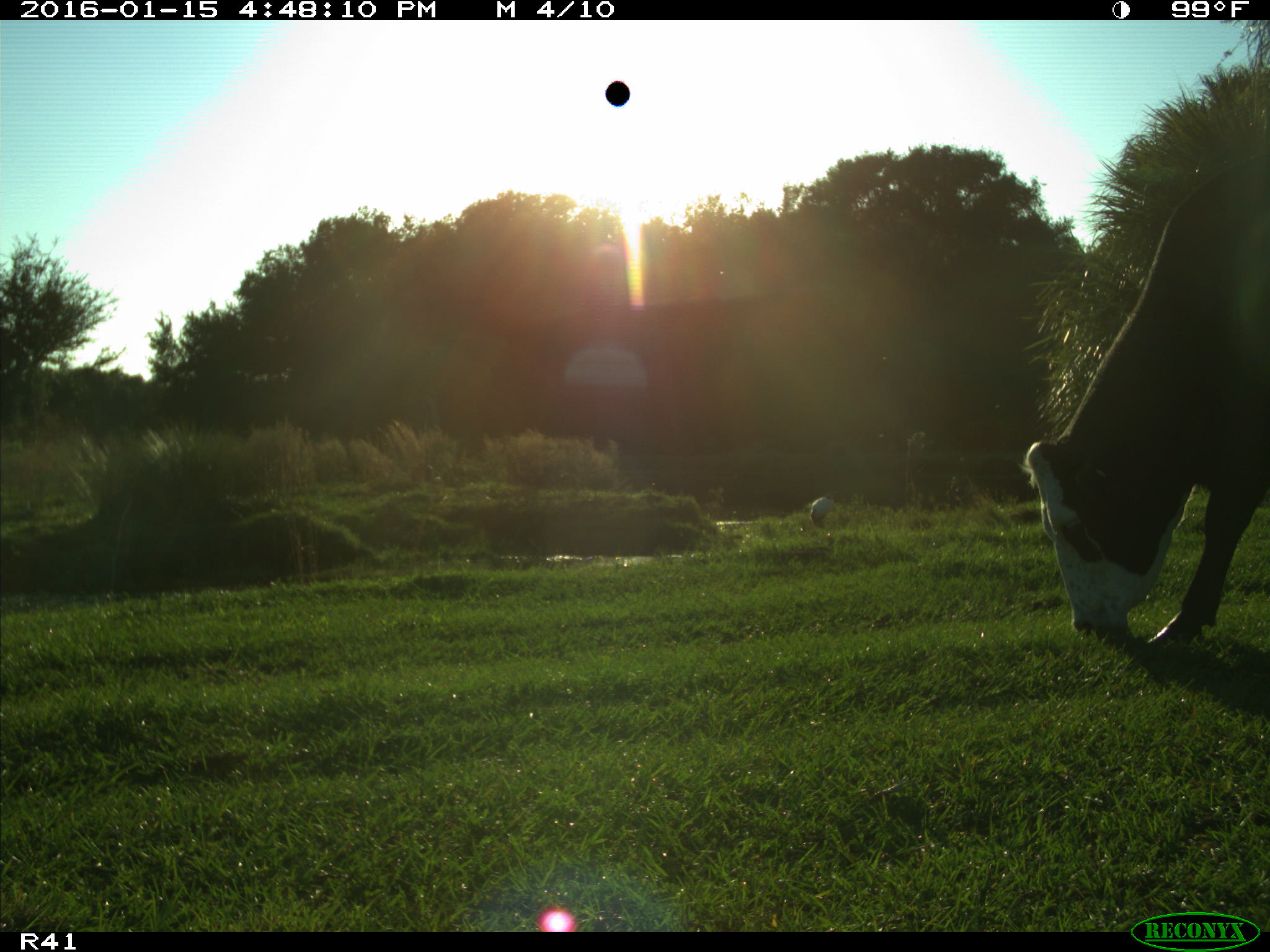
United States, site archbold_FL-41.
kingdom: Animalia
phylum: Chordata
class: Mammalia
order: Artiodactyla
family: Bovidae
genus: Bos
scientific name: Bos taurus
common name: domestic cow